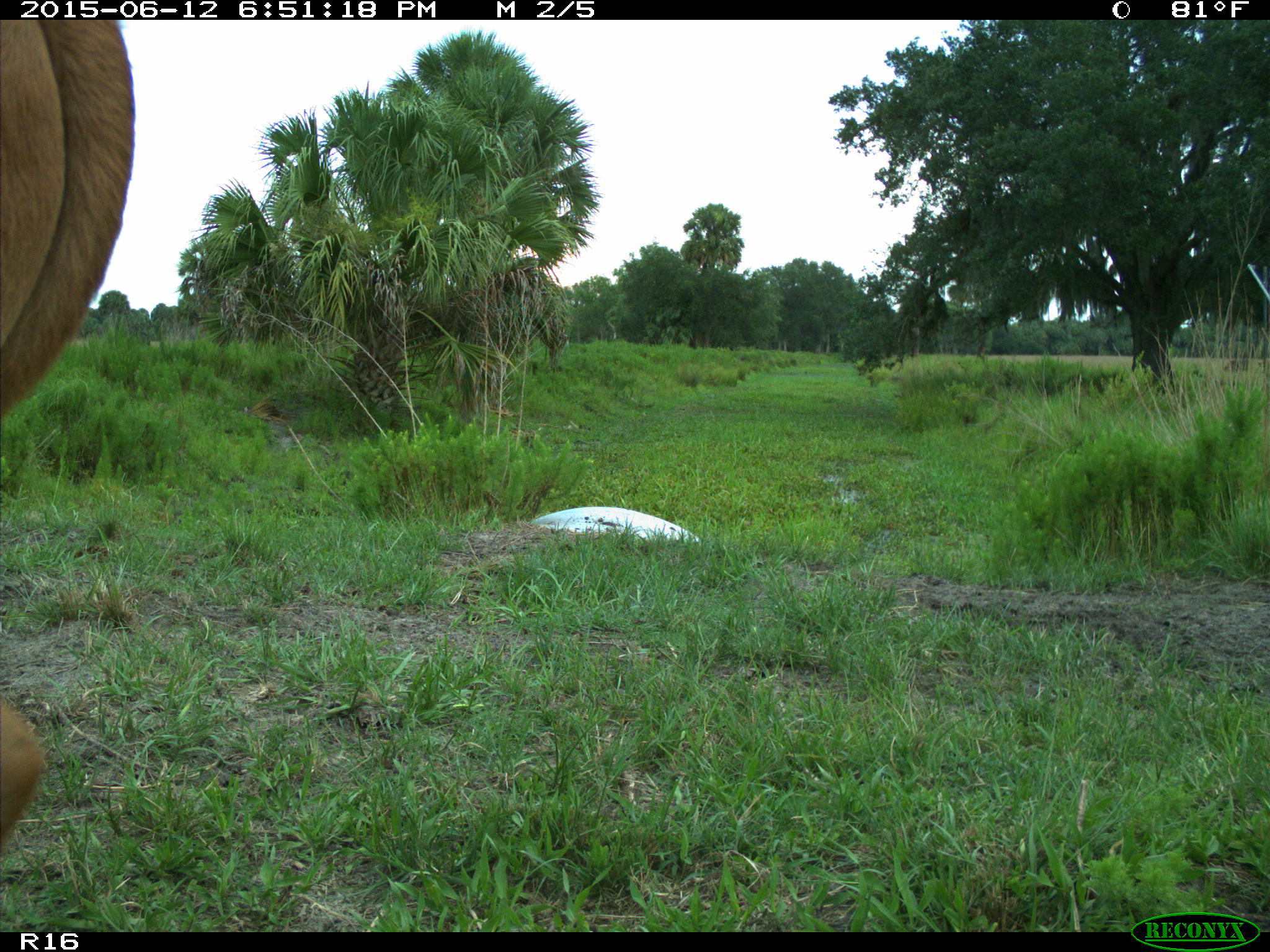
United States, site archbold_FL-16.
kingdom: Animalia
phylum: Chordata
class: Mammalia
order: Artiodactyla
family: Bovidae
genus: Bos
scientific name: Bos taurus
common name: domestic cow